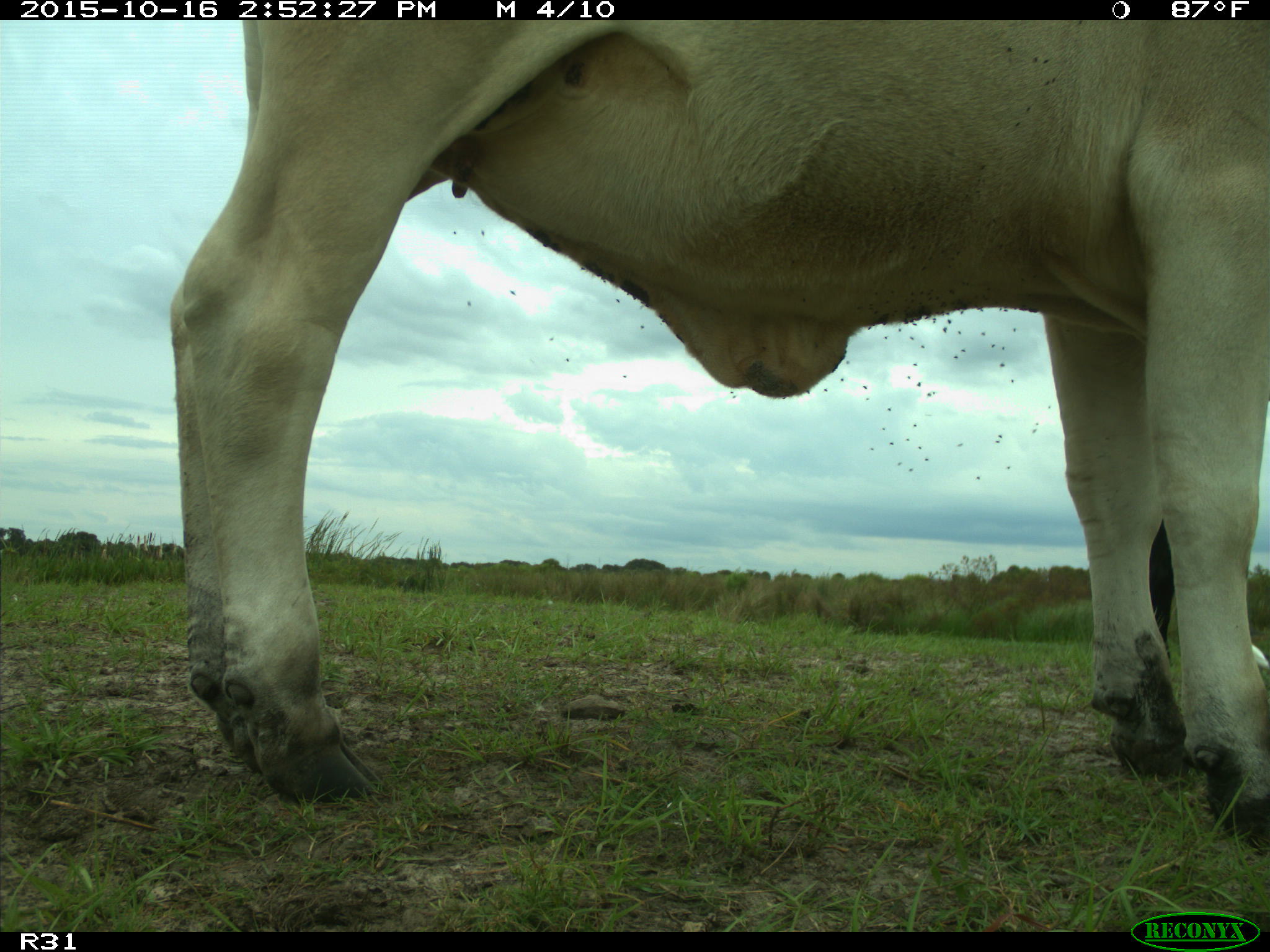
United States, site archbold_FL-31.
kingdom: Animalia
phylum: Chordata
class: Mammalia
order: Artiodactyla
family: Bovidae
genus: Bos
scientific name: Bos taurus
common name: domestic cow